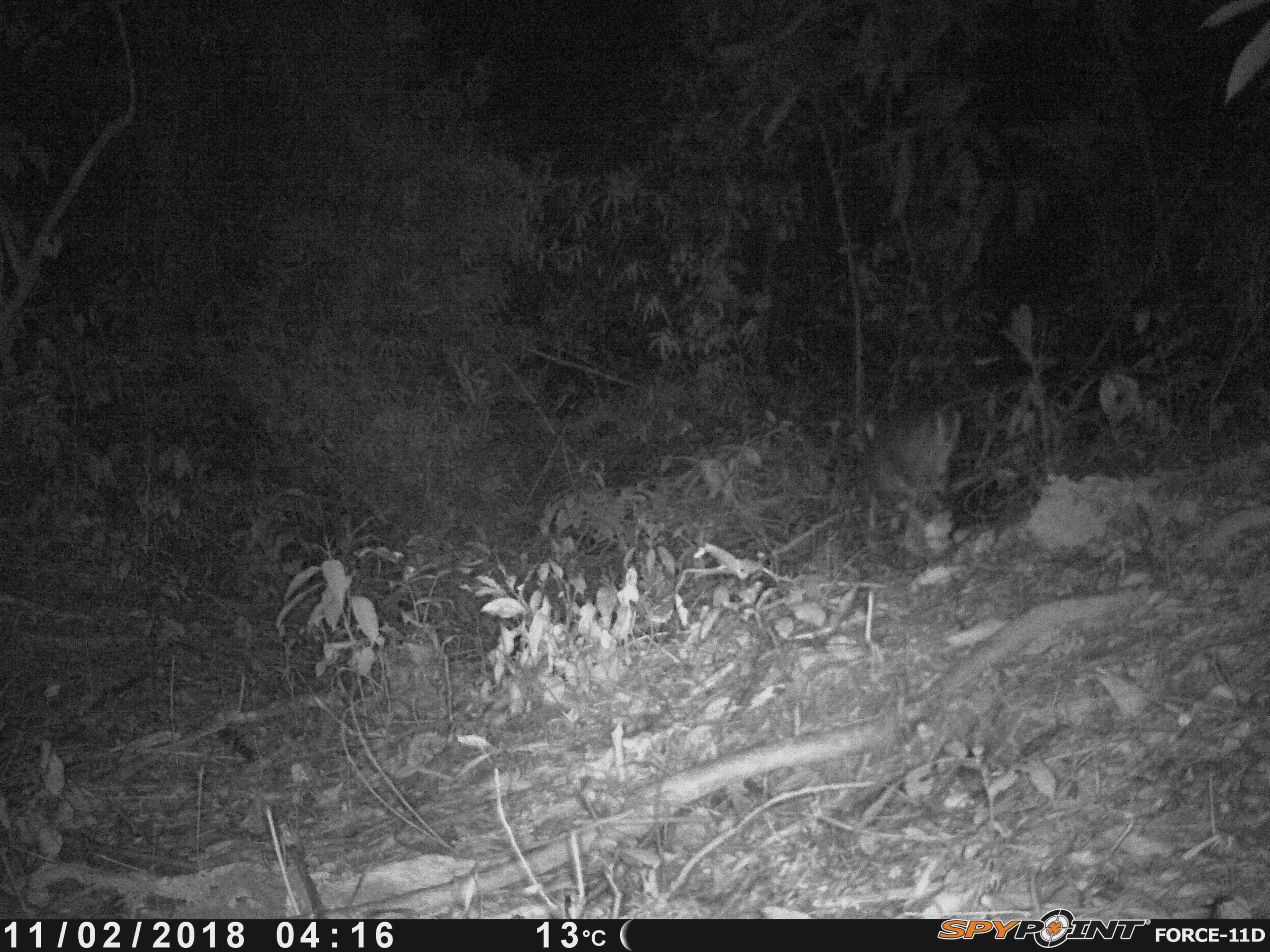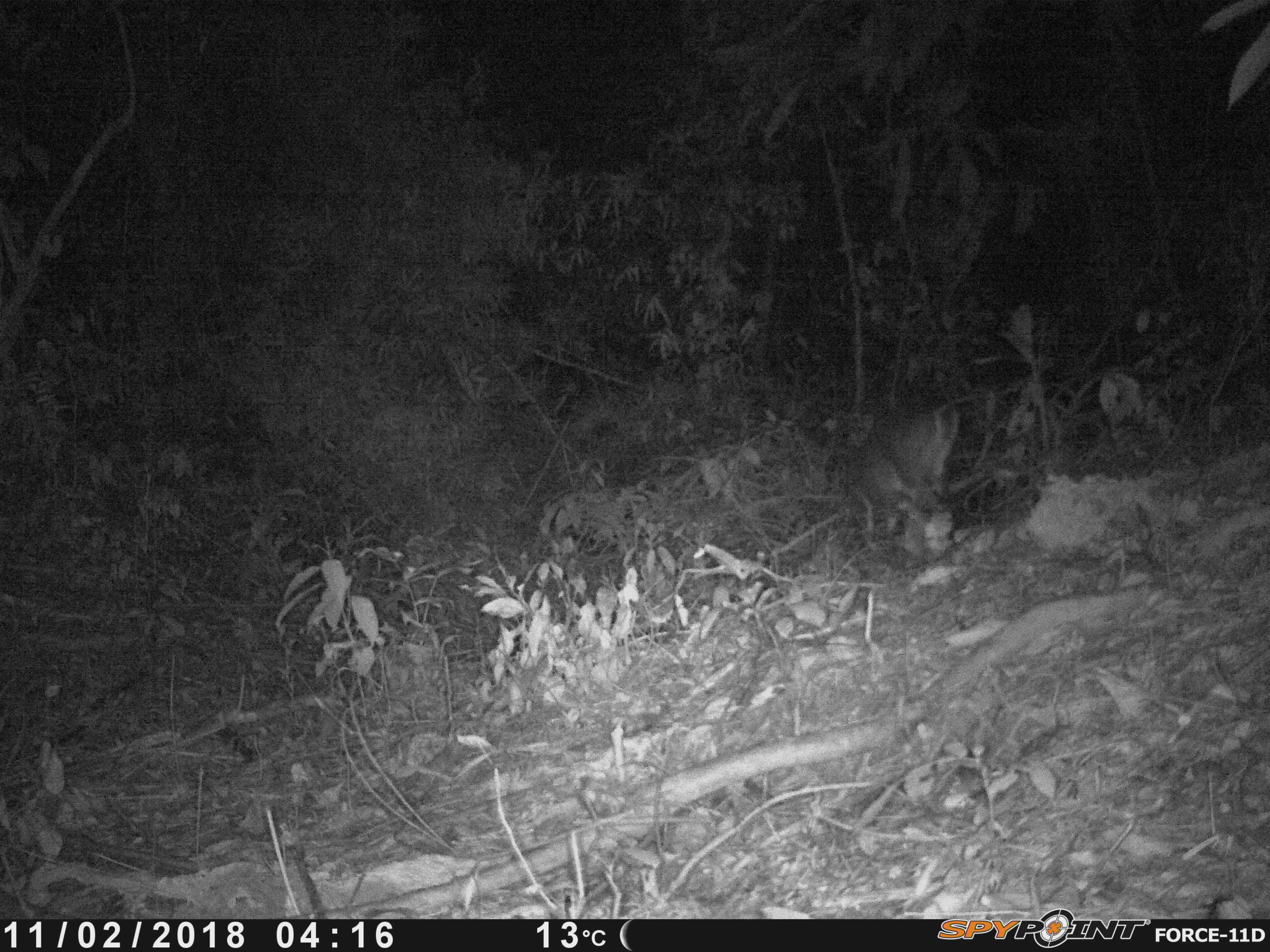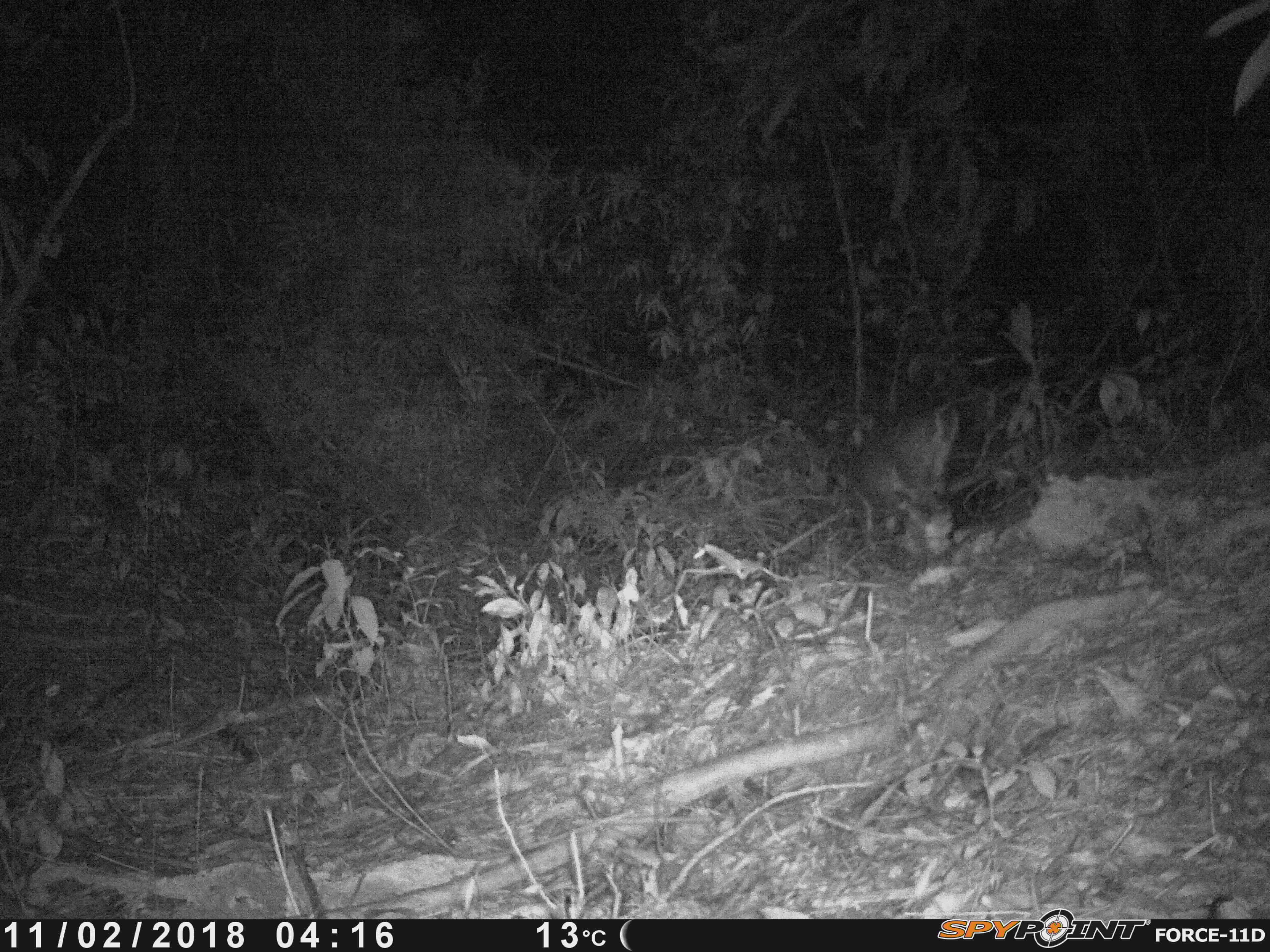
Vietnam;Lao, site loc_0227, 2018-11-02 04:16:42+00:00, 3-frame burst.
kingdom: Animalia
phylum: Chordata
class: Mammalia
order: Artiodactyla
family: Cervidae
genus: Muntiacus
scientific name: Muntiacus vuquangensis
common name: large-antlered muntjac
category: large antlered muntjac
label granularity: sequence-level